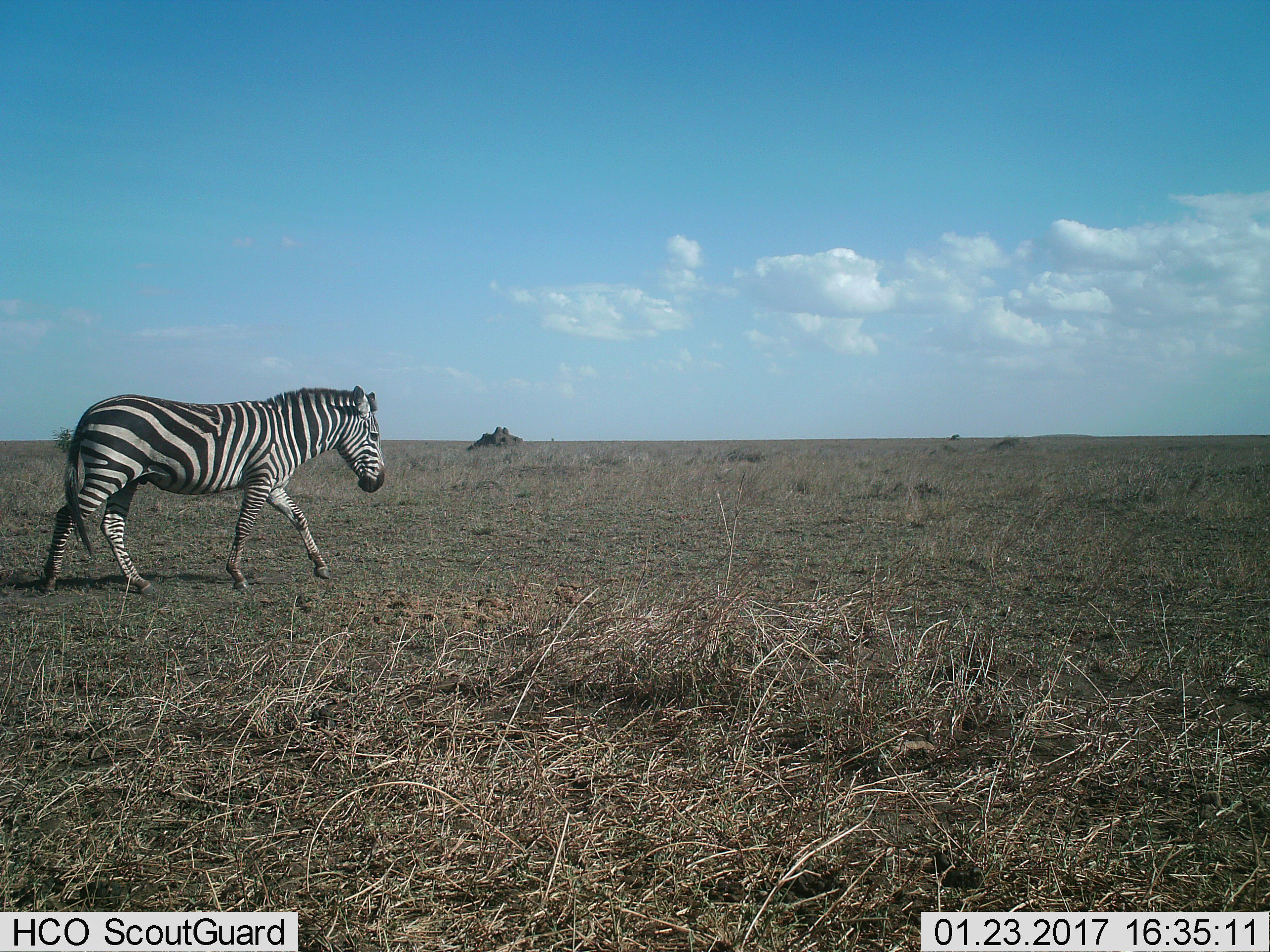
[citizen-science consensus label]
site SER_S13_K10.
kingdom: Animalia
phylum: Chordata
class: Mammalia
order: Perissodactyla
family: Equidae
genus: Equus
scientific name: Equus quagga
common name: plains zebra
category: zebraplains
Zebraplains (plains zebra) (Equus quagga), count 1. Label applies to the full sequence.